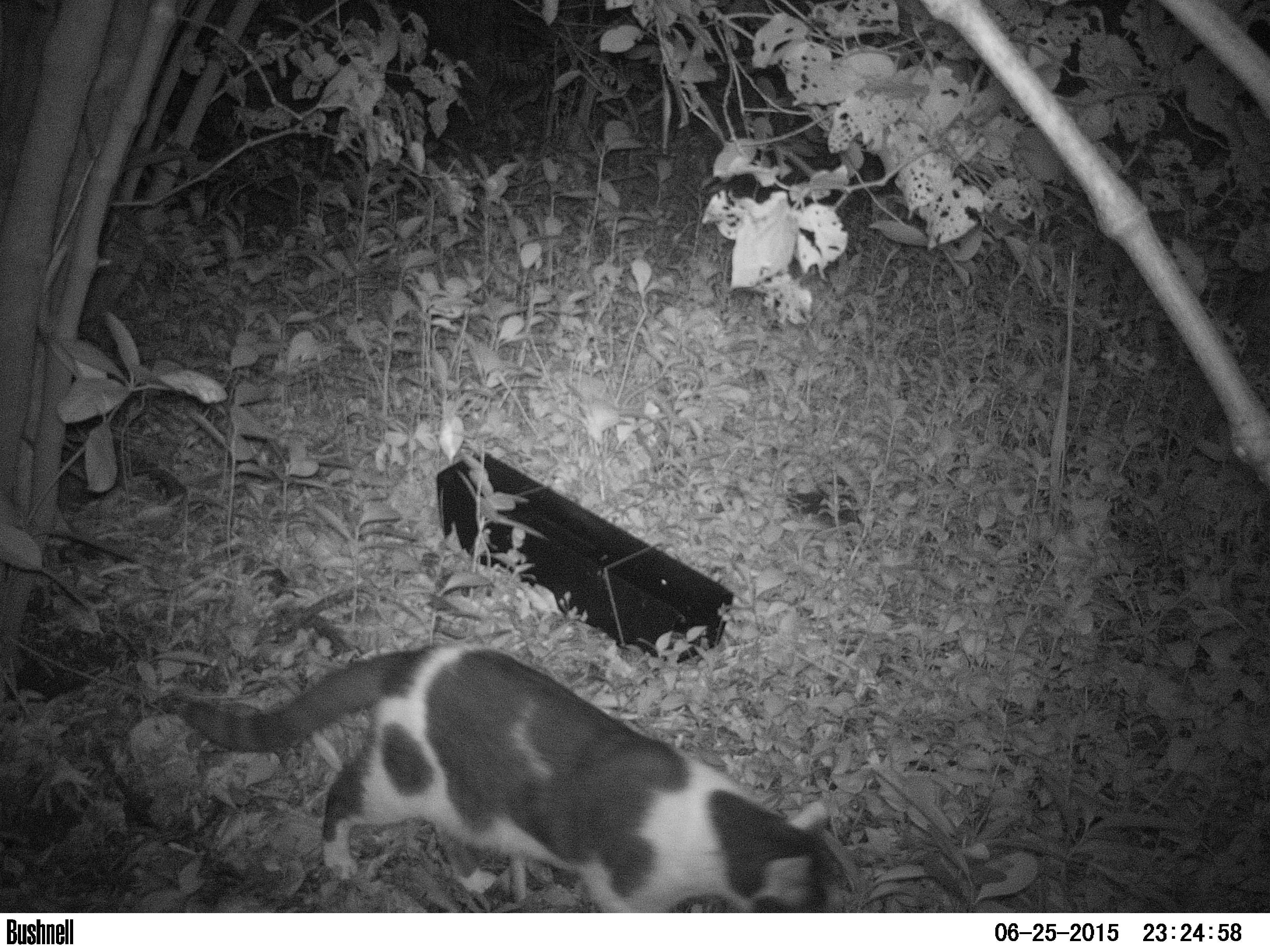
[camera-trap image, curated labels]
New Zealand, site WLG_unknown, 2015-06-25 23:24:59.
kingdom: Animalia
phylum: Chordata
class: Mammalia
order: Carnivora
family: Felidae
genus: Felis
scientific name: Felis catus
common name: domestic cat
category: cat